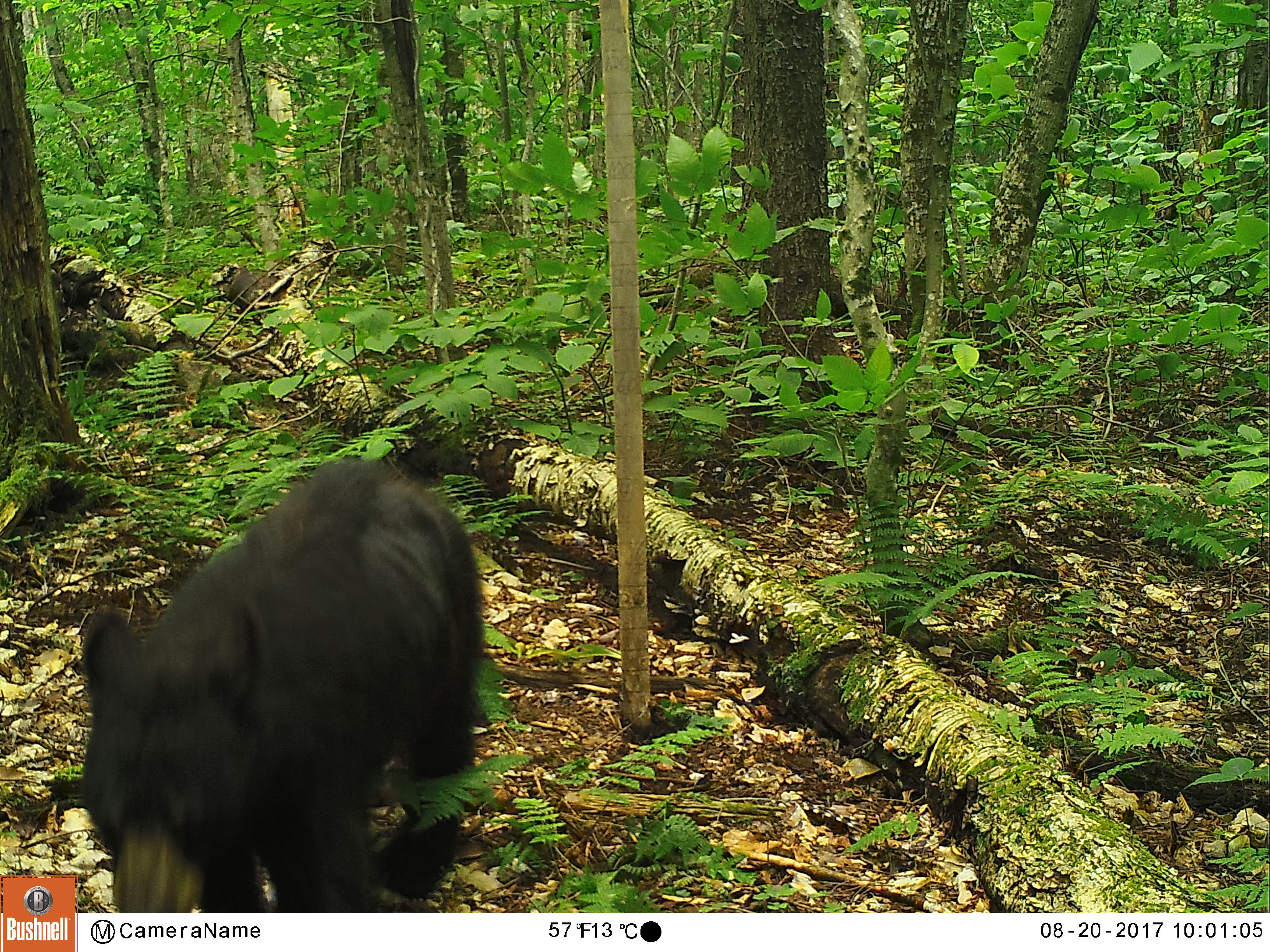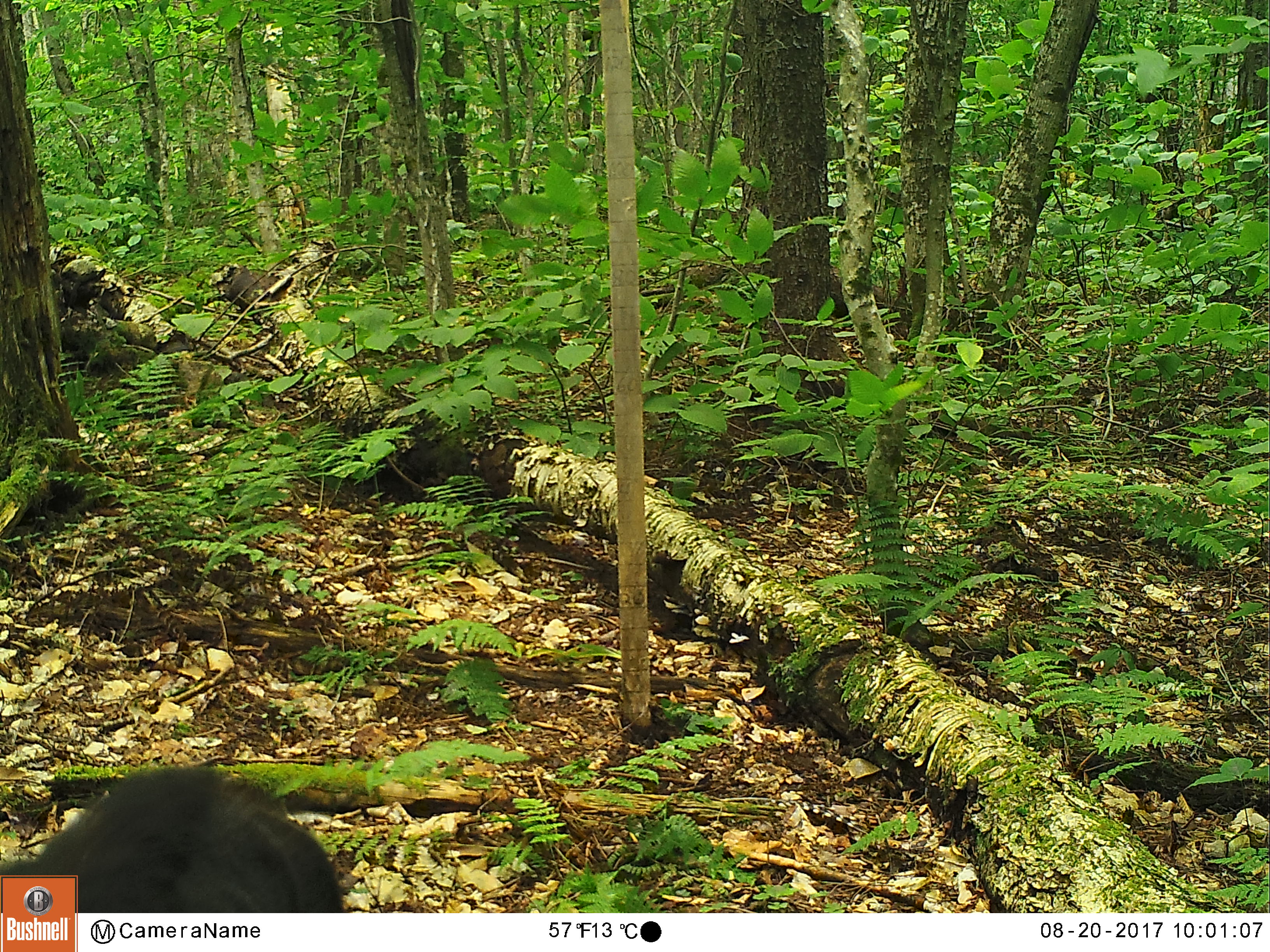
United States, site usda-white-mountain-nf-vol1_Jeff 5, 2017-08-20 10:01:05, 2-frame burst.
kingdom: Animalia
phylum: Chordata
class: Mammalia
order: Carnivora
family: Ursidae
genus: Ursus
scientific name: Ursus americanus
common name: black bear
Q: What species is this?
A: Black bear (Ursus americanus).